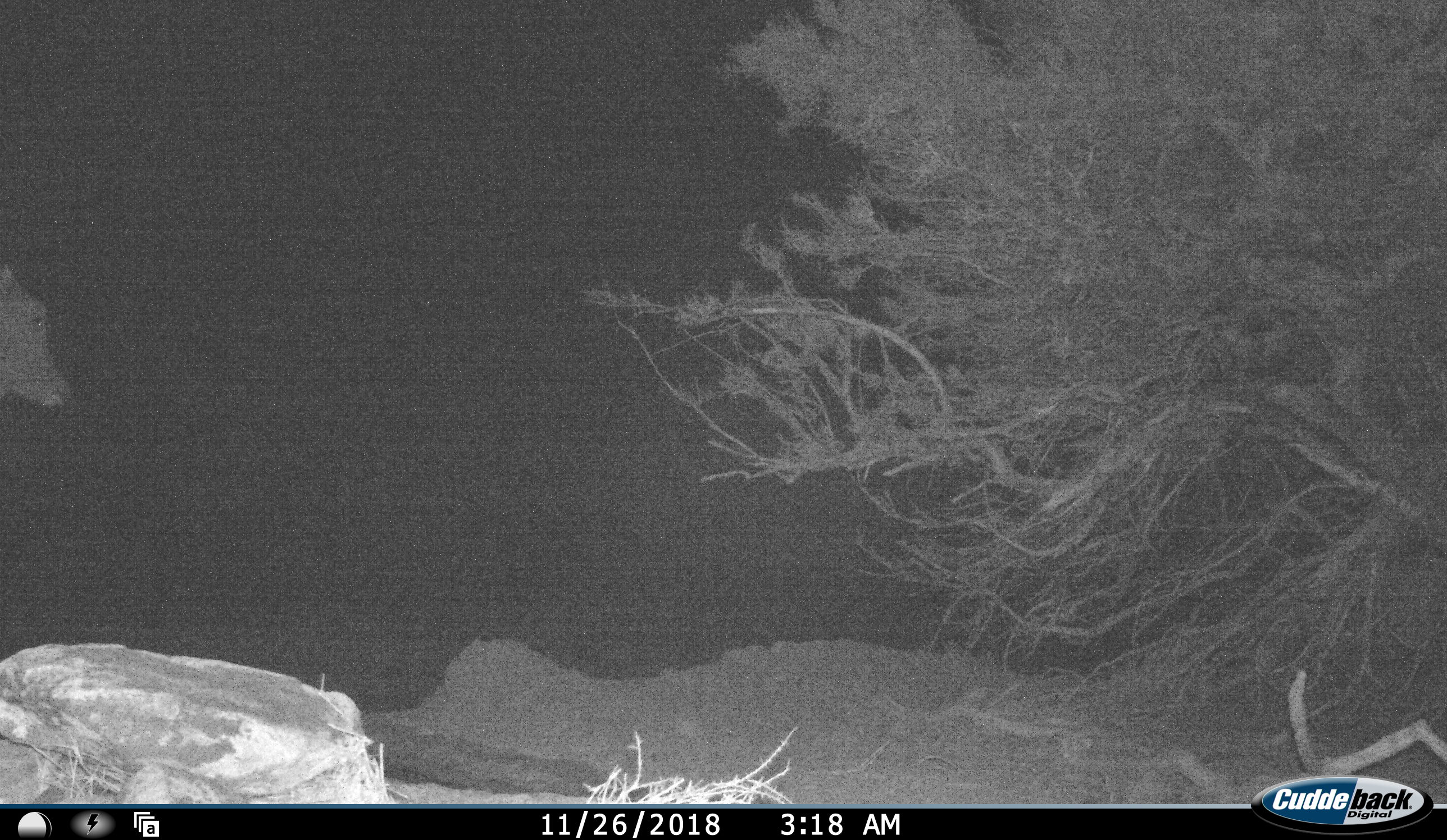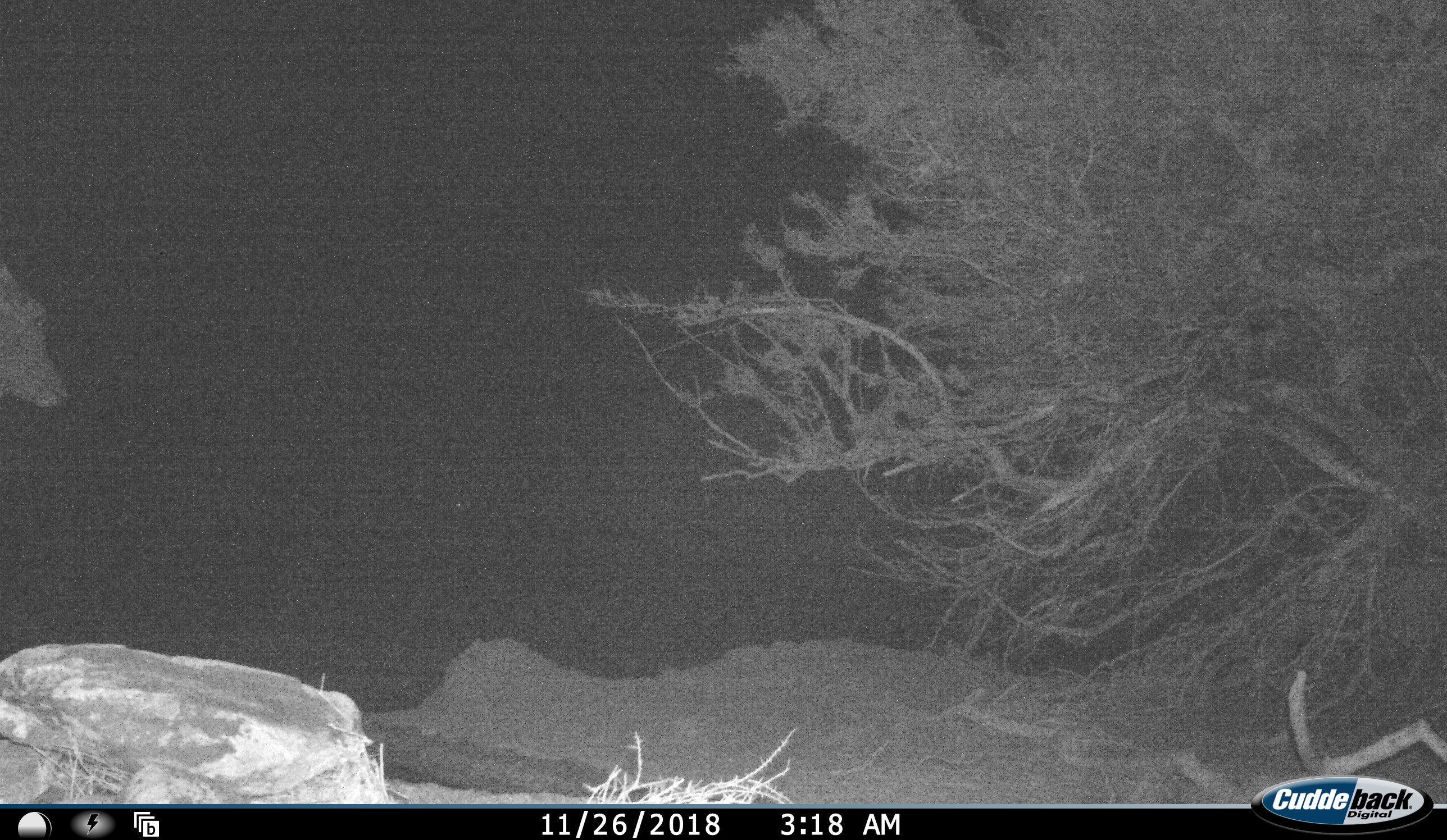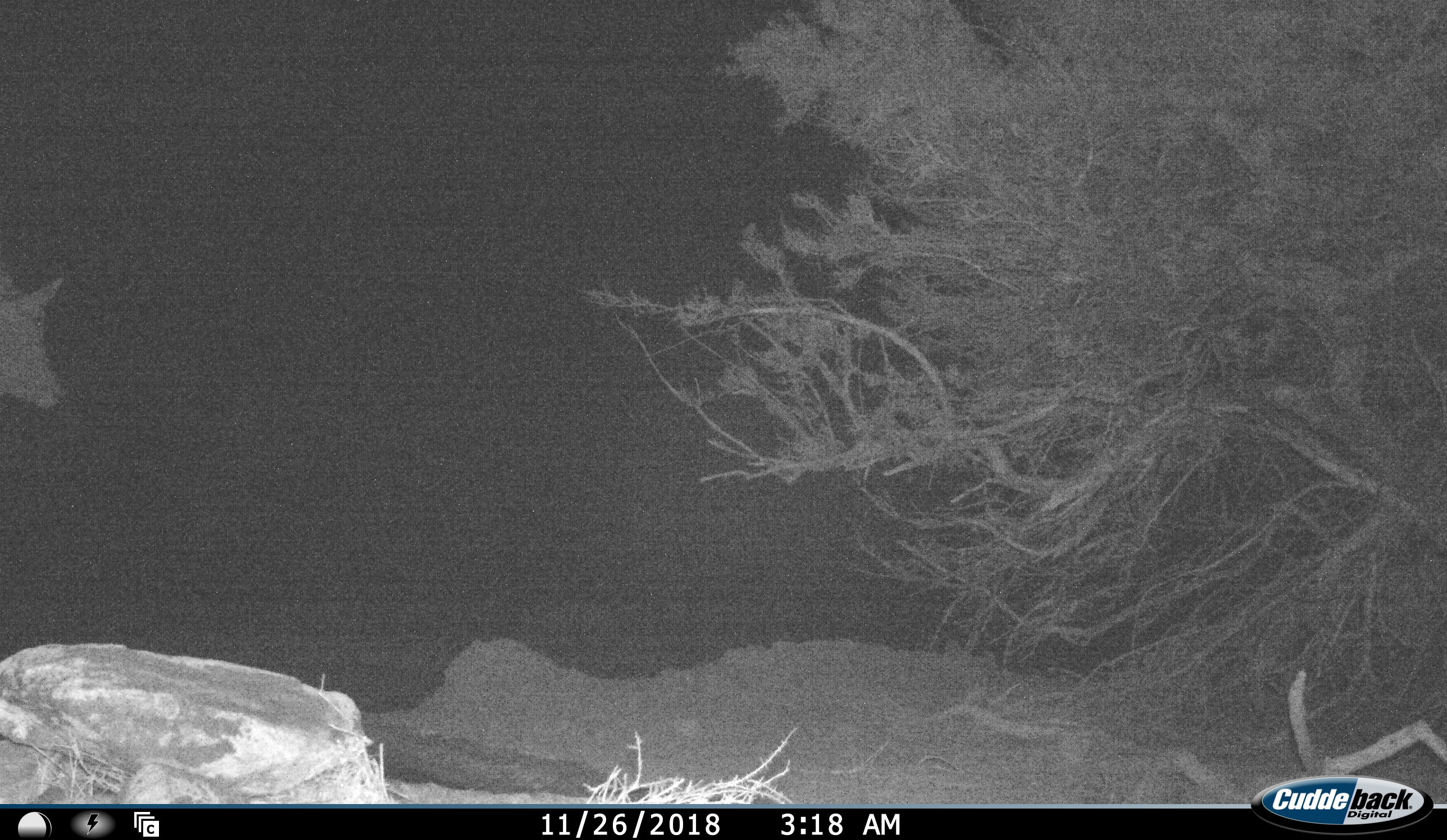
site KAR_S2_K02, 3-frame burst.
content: unidentified animal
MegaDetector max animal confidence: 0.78